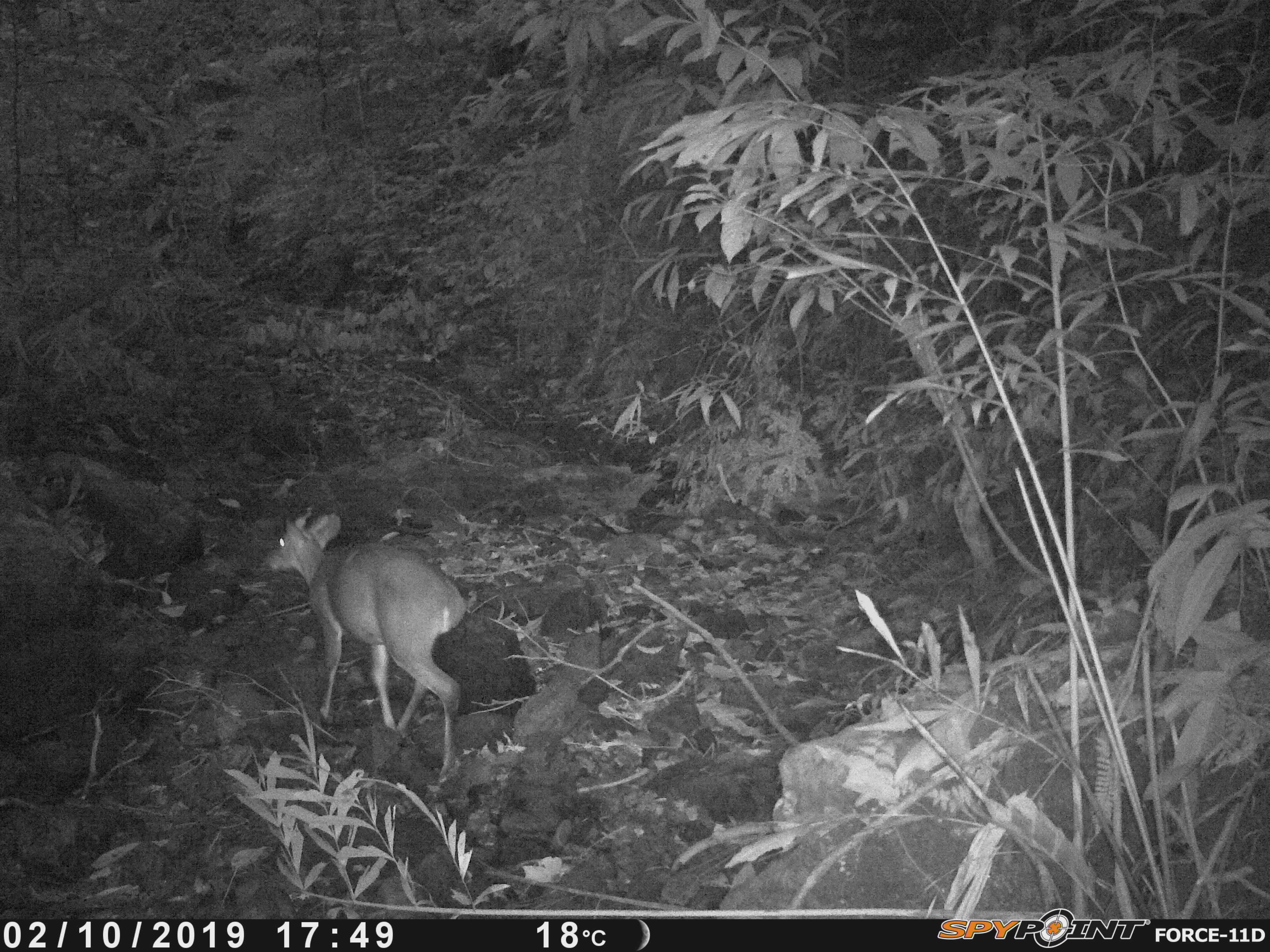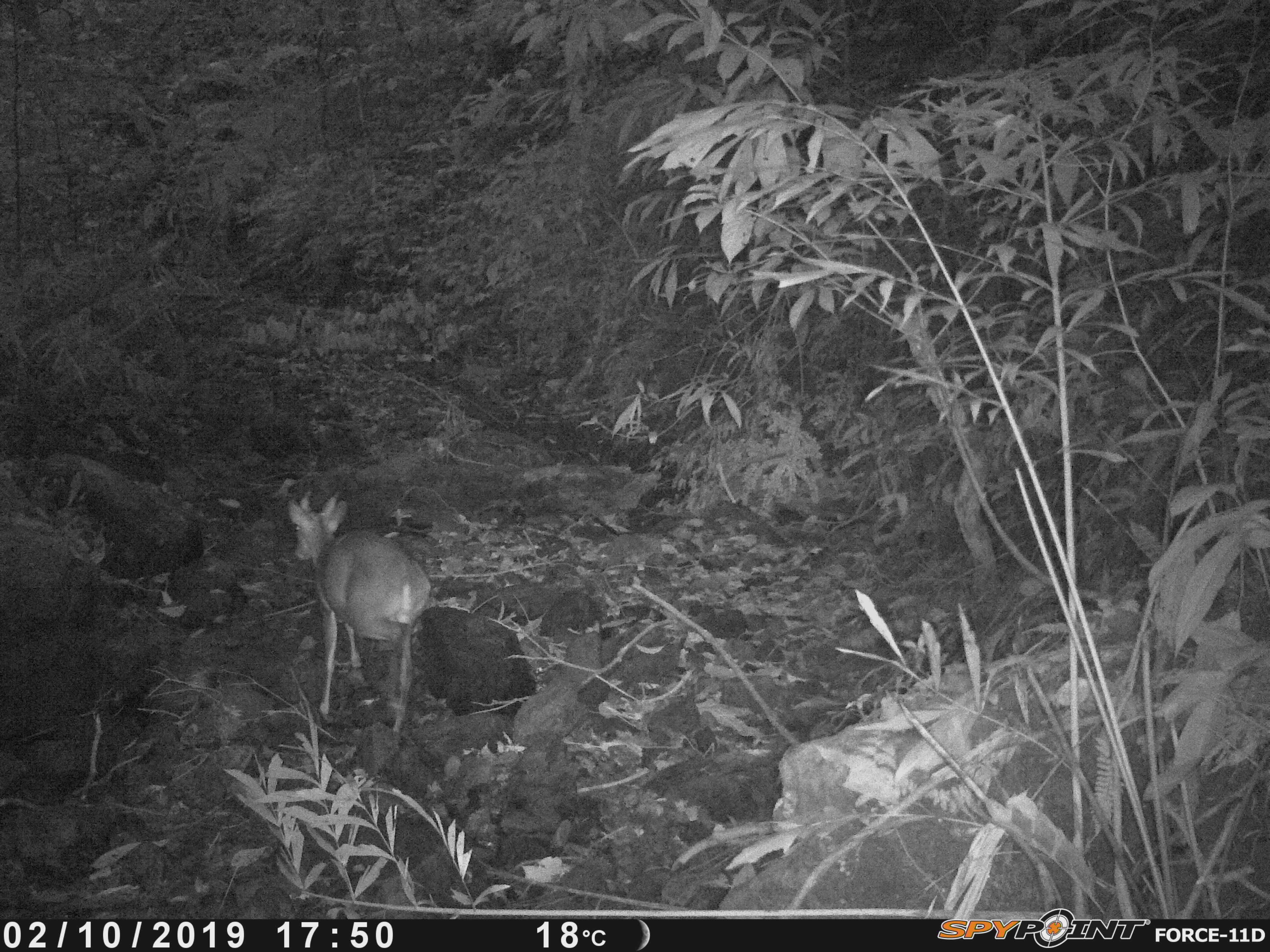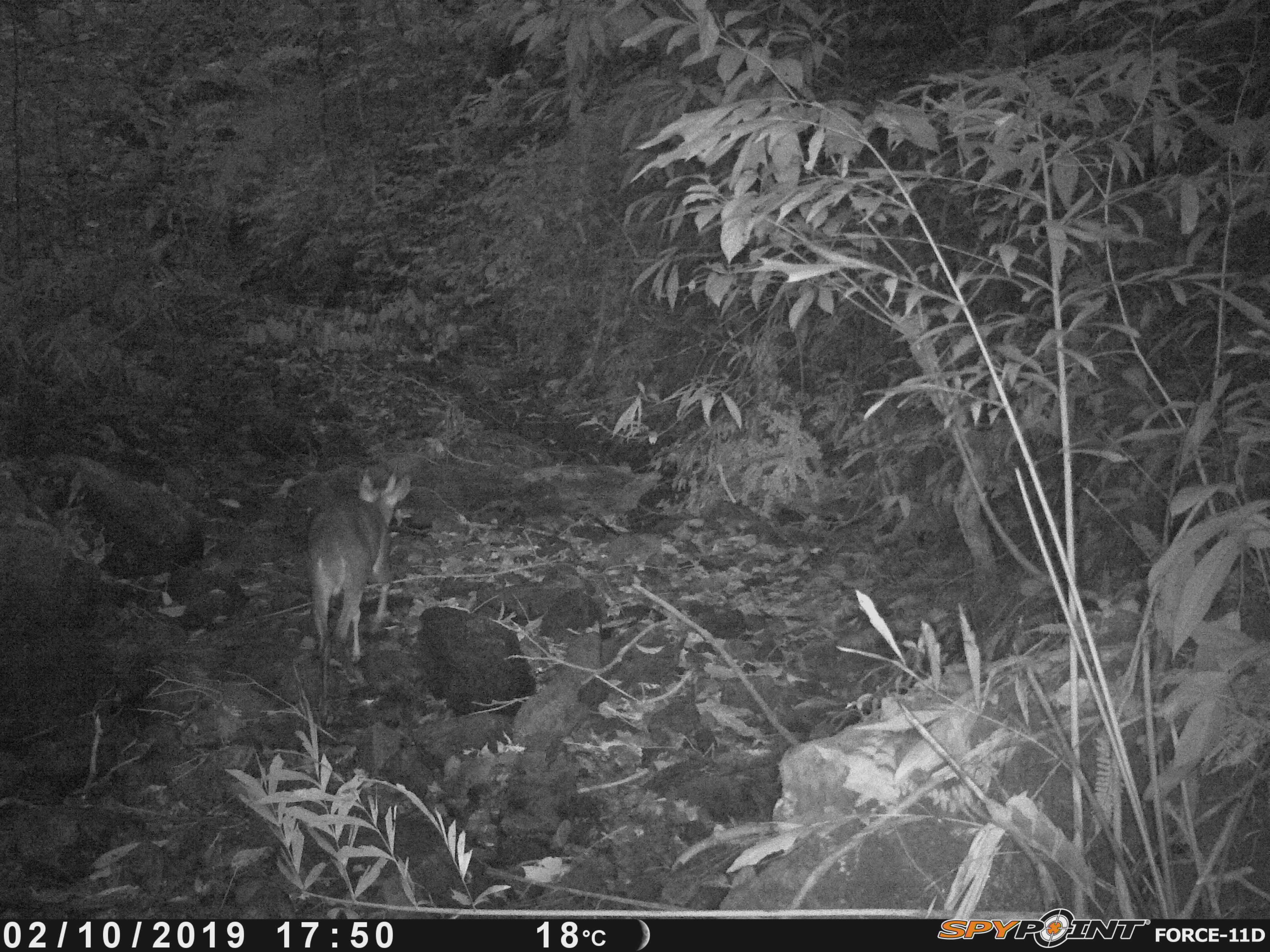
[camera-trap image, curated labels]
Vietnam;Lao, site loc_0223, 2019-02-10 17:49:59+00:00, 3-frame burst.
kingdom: Animalia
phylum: Chordata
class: Mammalia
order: Artiodactyla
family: Cervidae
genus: Muntiacus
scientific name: Muntiacus vuquangensis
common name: large-antlered muntjac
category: large antlered muntjac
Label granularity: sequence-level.